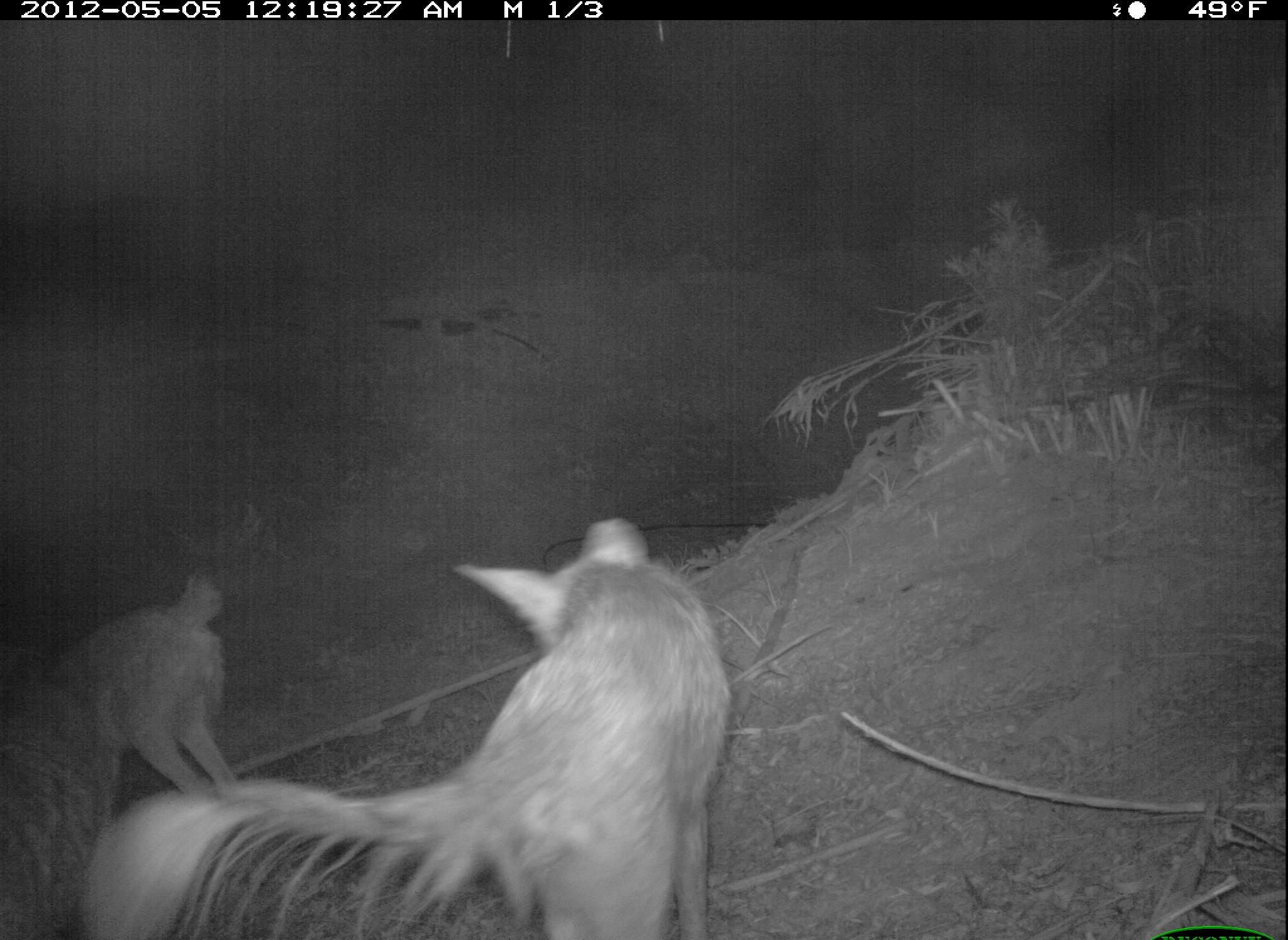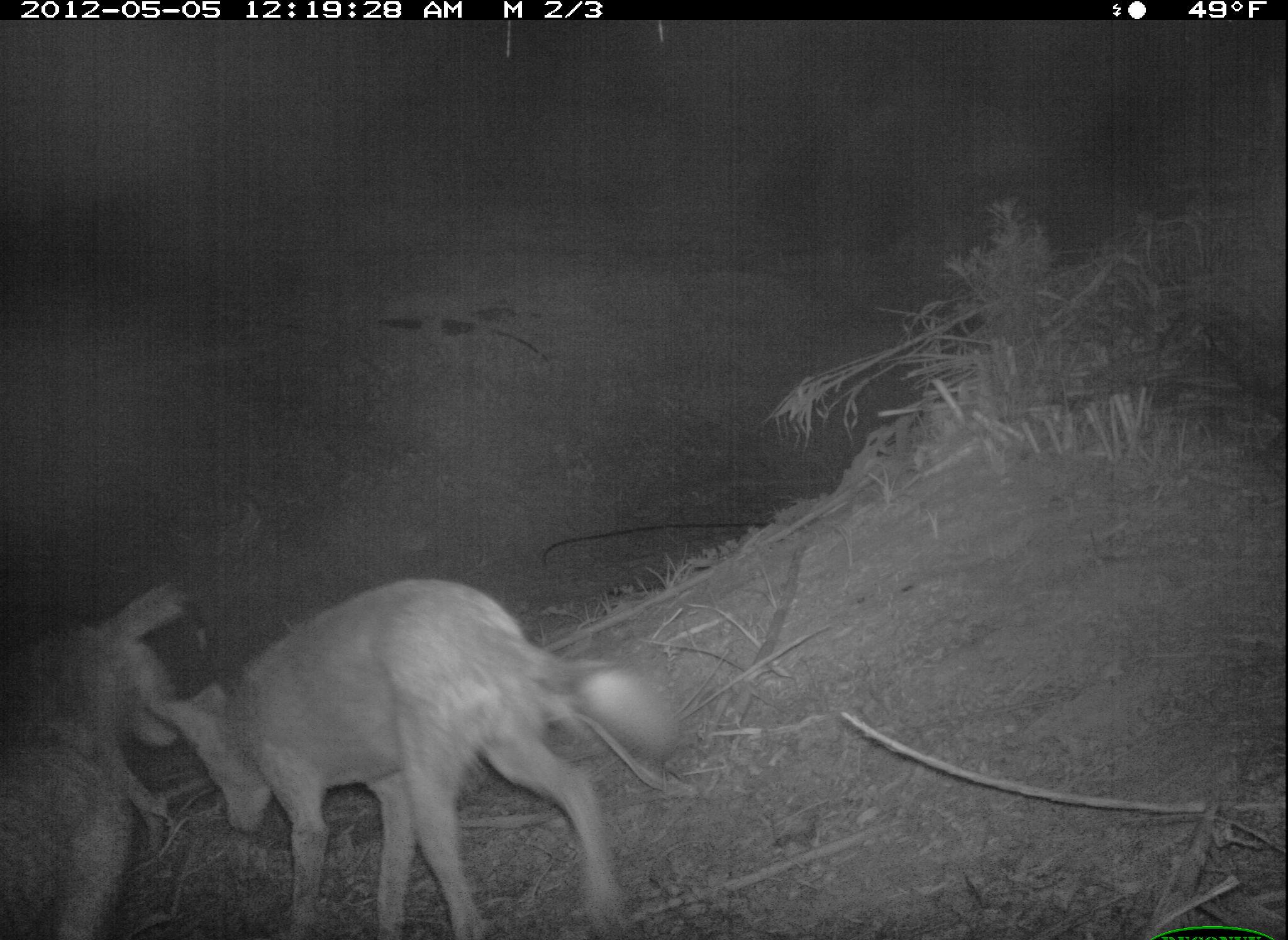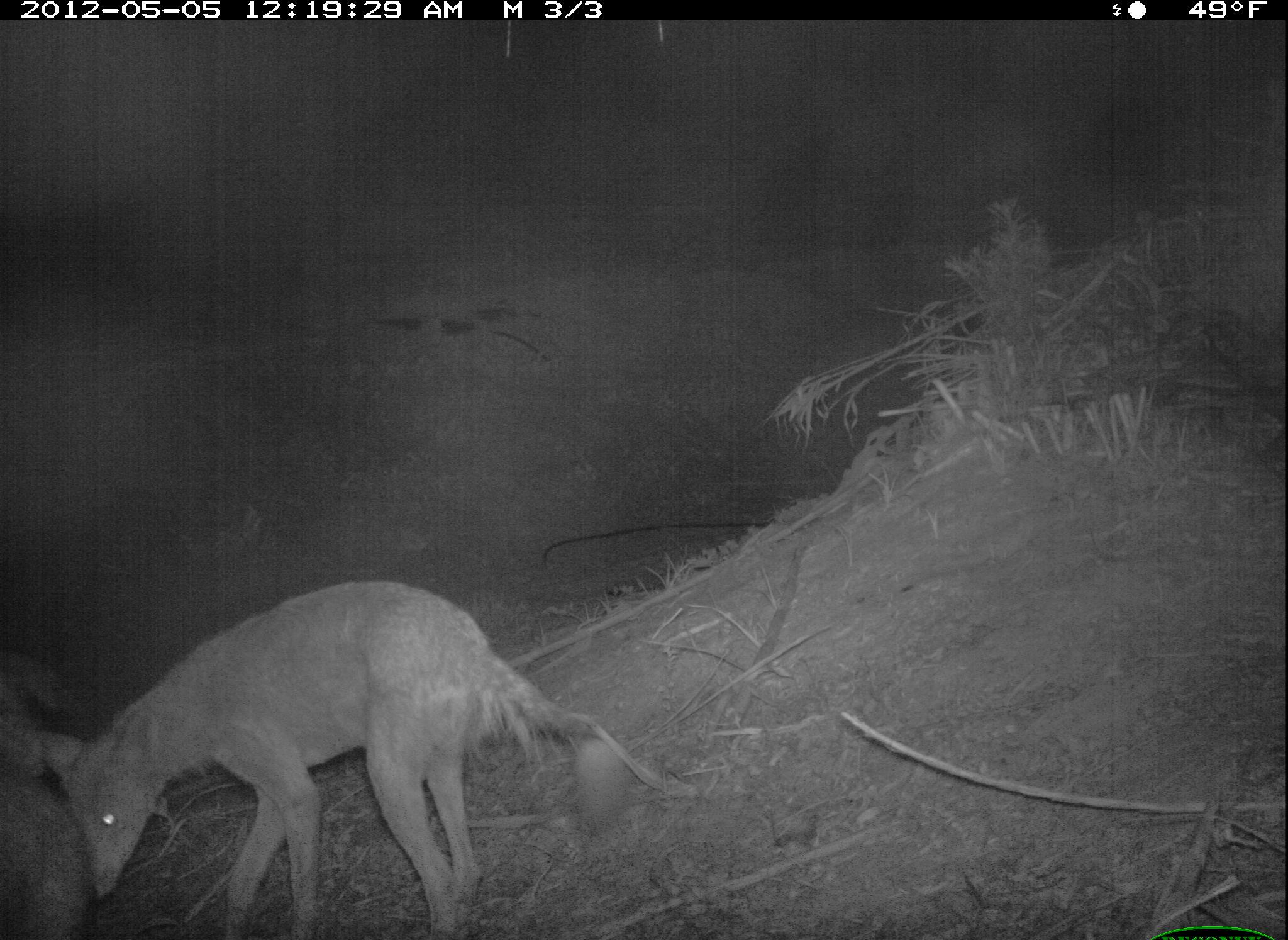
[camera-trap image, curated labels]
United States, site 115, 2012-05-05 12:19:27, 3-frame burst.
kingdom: Animalia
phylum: Chordata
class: Mammalia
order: Carnivora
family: Canidae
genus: Canis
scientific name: Canis latrans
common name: coyote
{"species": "coyote (Canis latrans)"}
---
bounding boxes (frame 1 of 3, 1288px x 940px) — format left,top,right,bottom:
coyote: 68,507,742,940; 5,557,254,834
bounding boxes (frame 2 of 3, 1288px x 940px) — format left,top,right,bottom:
coyote: 155,572,678,940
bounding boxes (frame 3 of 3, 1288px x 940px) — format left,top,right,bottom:
coyote: 30,572,610,940